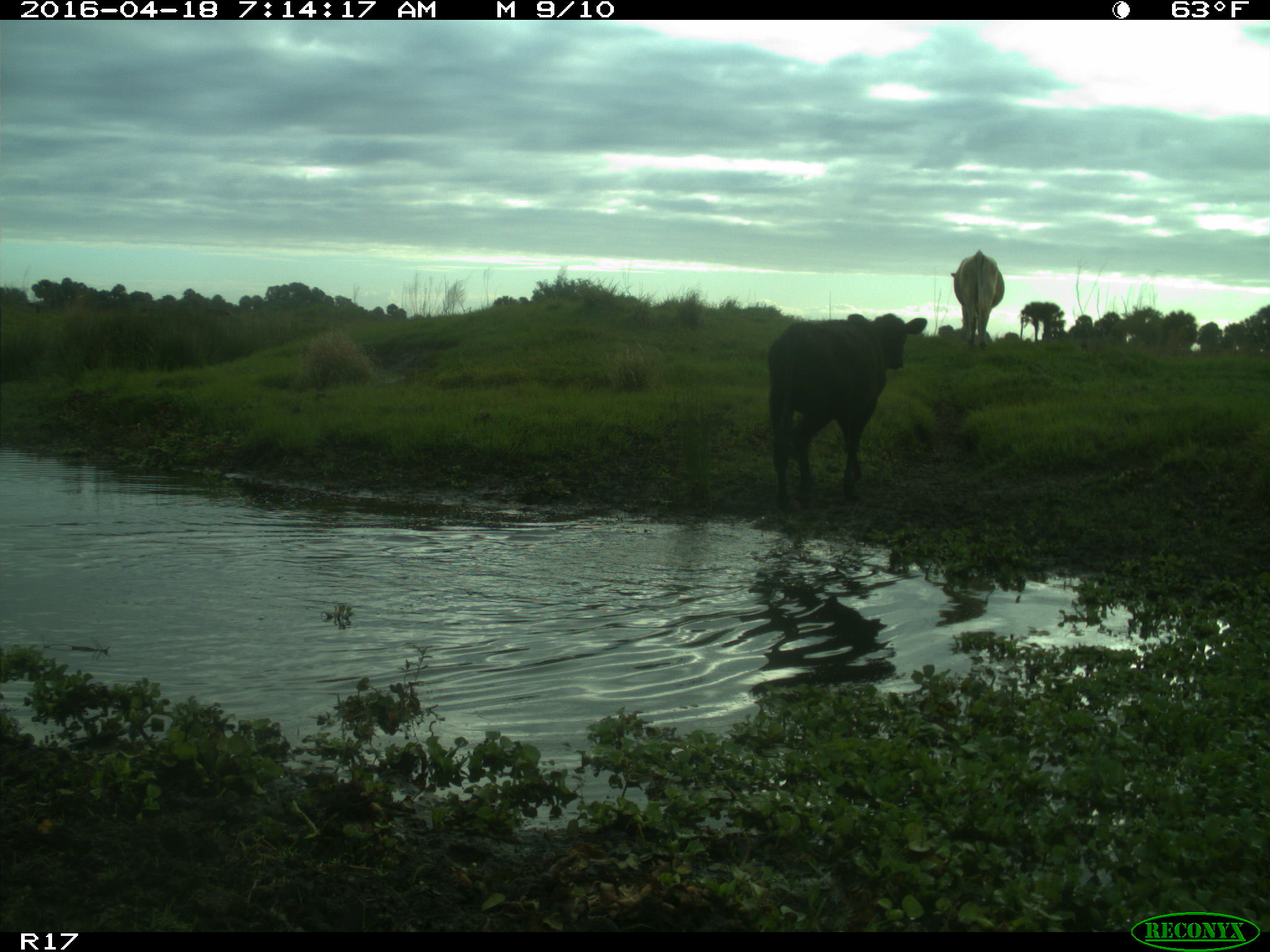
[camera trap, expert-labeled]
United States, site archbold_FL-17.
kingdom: Animalia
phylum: Chordata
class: Mammalia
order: Artiodactyla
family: Bovidae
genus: Bos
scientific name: Bos taurus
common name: domestic cow